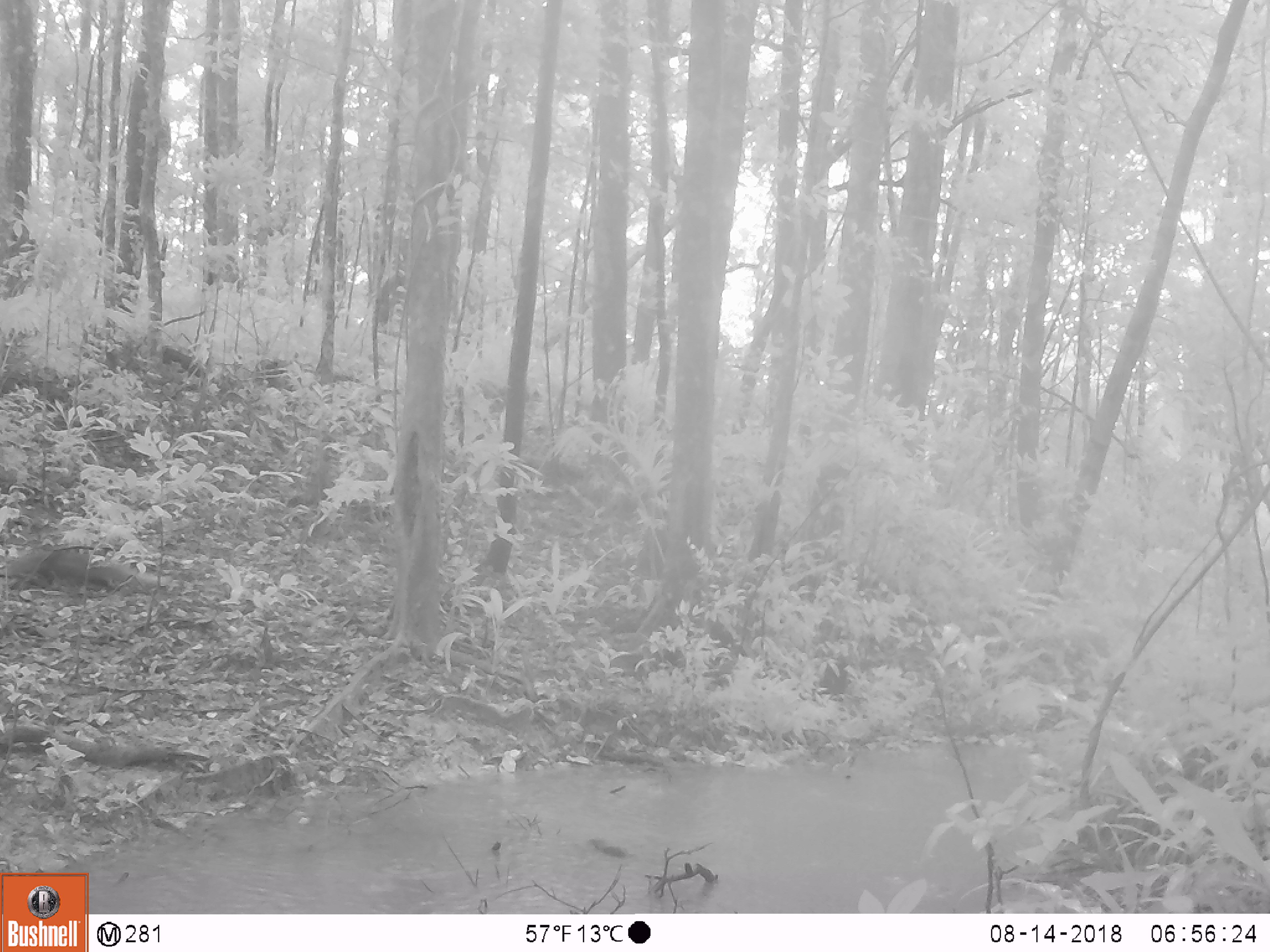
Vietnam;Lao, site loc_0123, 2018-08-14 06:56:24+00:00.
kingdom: Animalia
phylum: Chordata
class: Mammalia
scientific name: Mammalia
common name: mammal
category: unidentified small mammal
Unidentified small mammal (mammal) (Mammalia). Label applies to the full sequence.